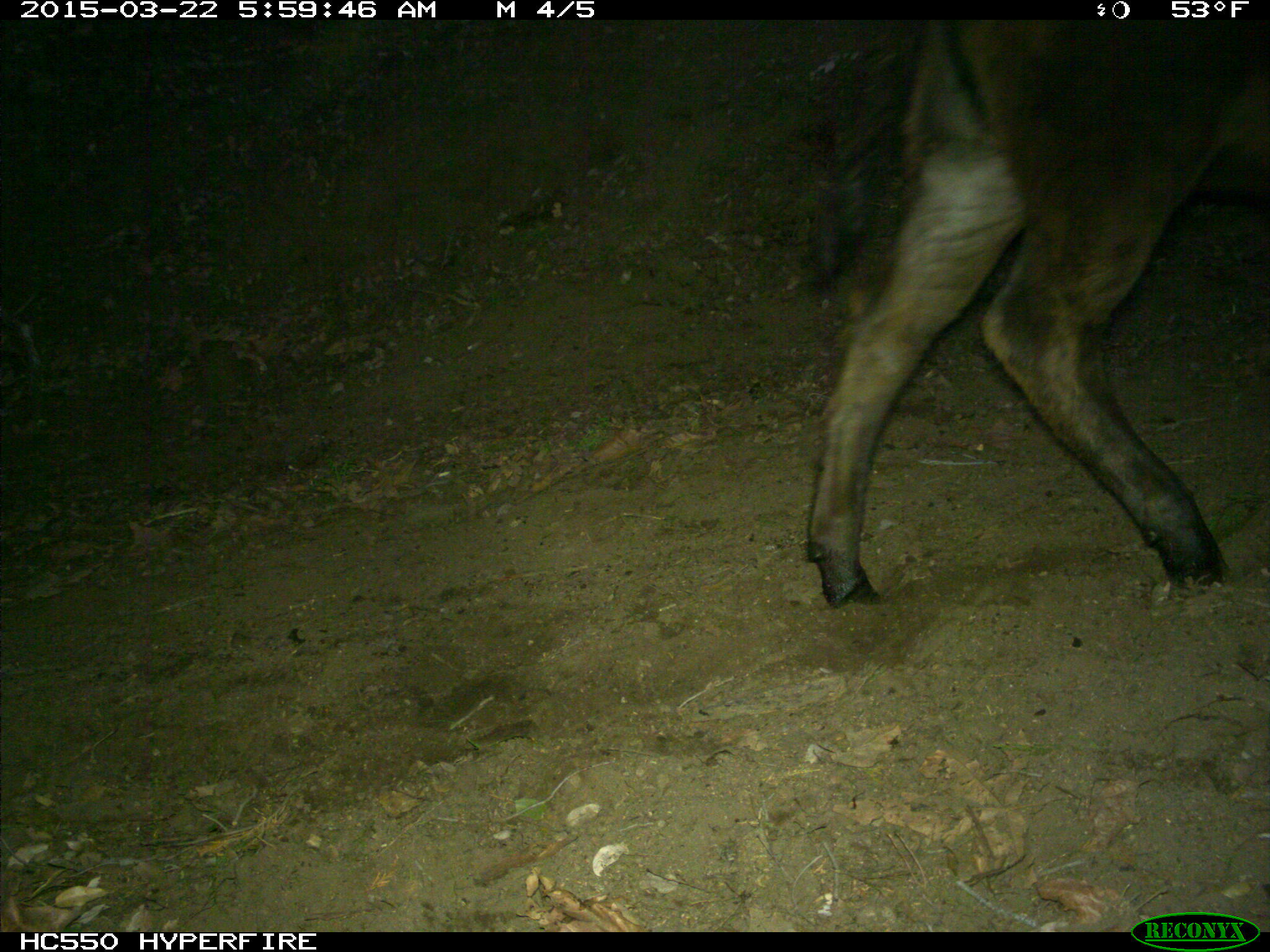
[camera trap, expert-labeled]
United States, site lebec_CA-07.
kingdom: Animalia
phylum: Chordata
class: Mammalia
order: Artiodactyla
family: Bovidae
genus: Bos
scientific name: Bos taurus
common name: domestic cow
Bos taurus (domestic cow).